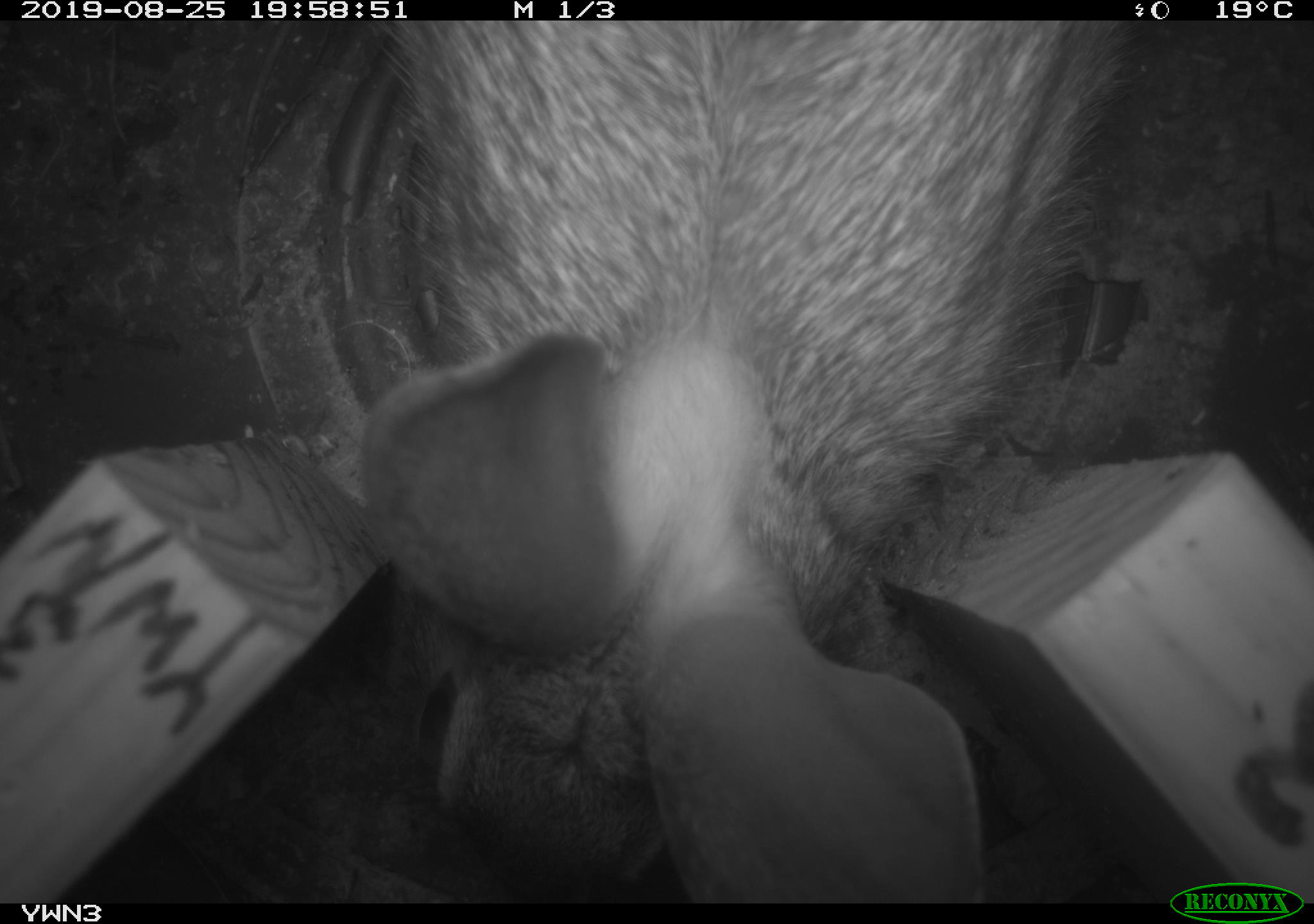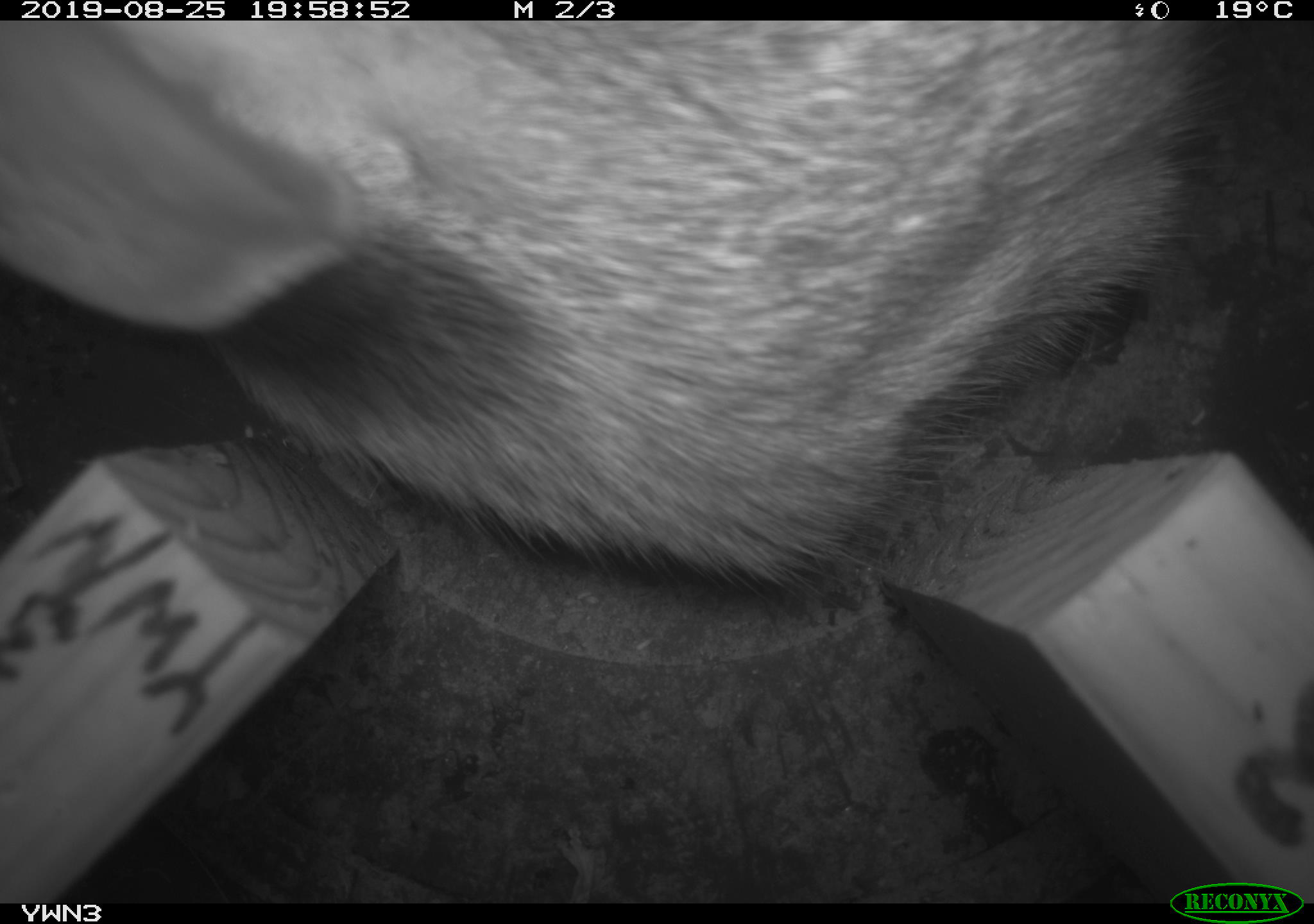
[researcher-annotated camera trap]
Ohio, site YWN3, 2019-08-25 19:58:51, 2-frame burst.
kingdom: Animalia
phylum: Chordata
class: Mammalia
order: Lagomorpha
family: Leporidae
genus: Sylvilagus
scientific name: Sylvilagus floridanus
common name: eastern cottontail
Eastern cottontail (Sylvilagus floridanus).